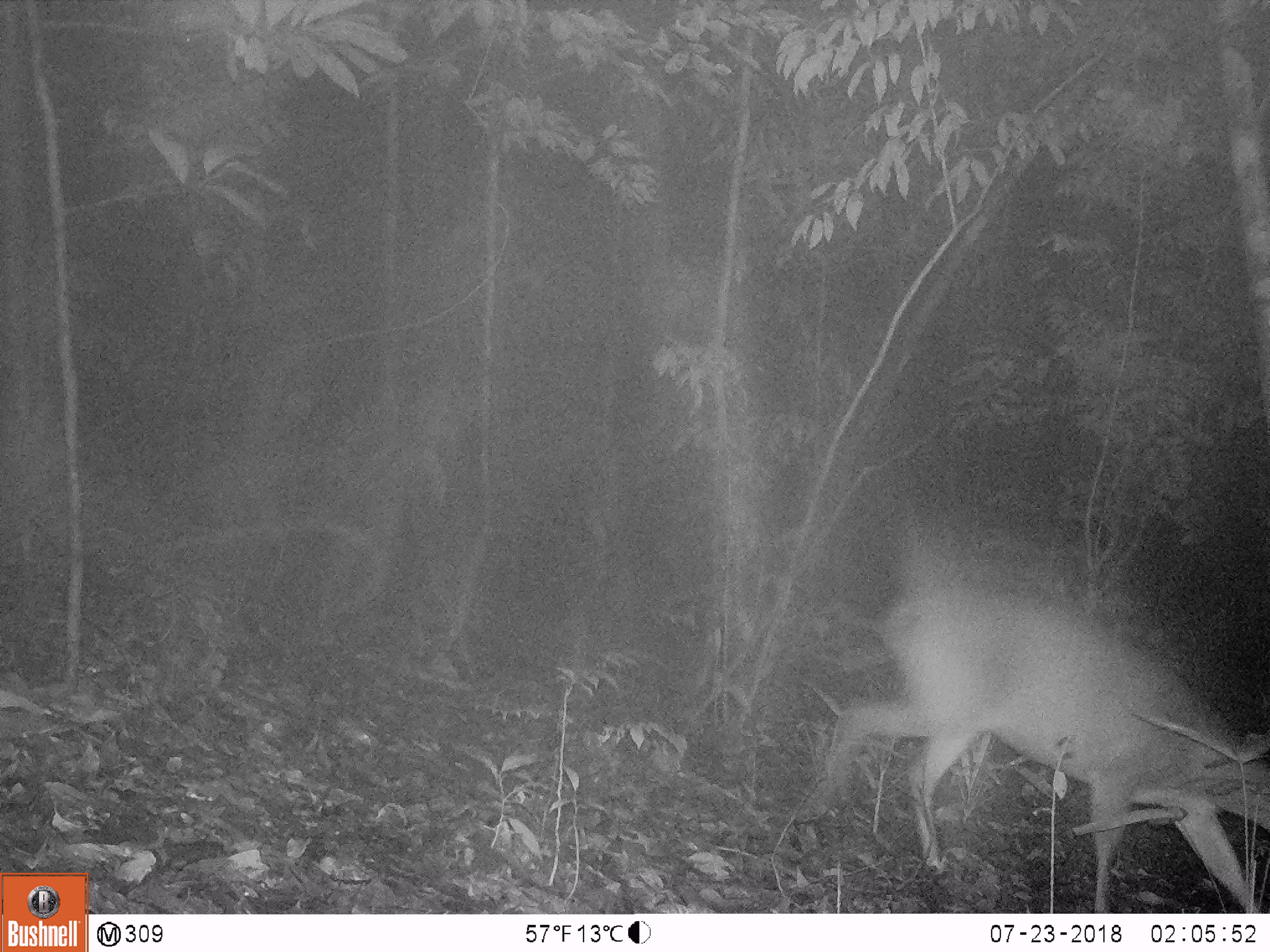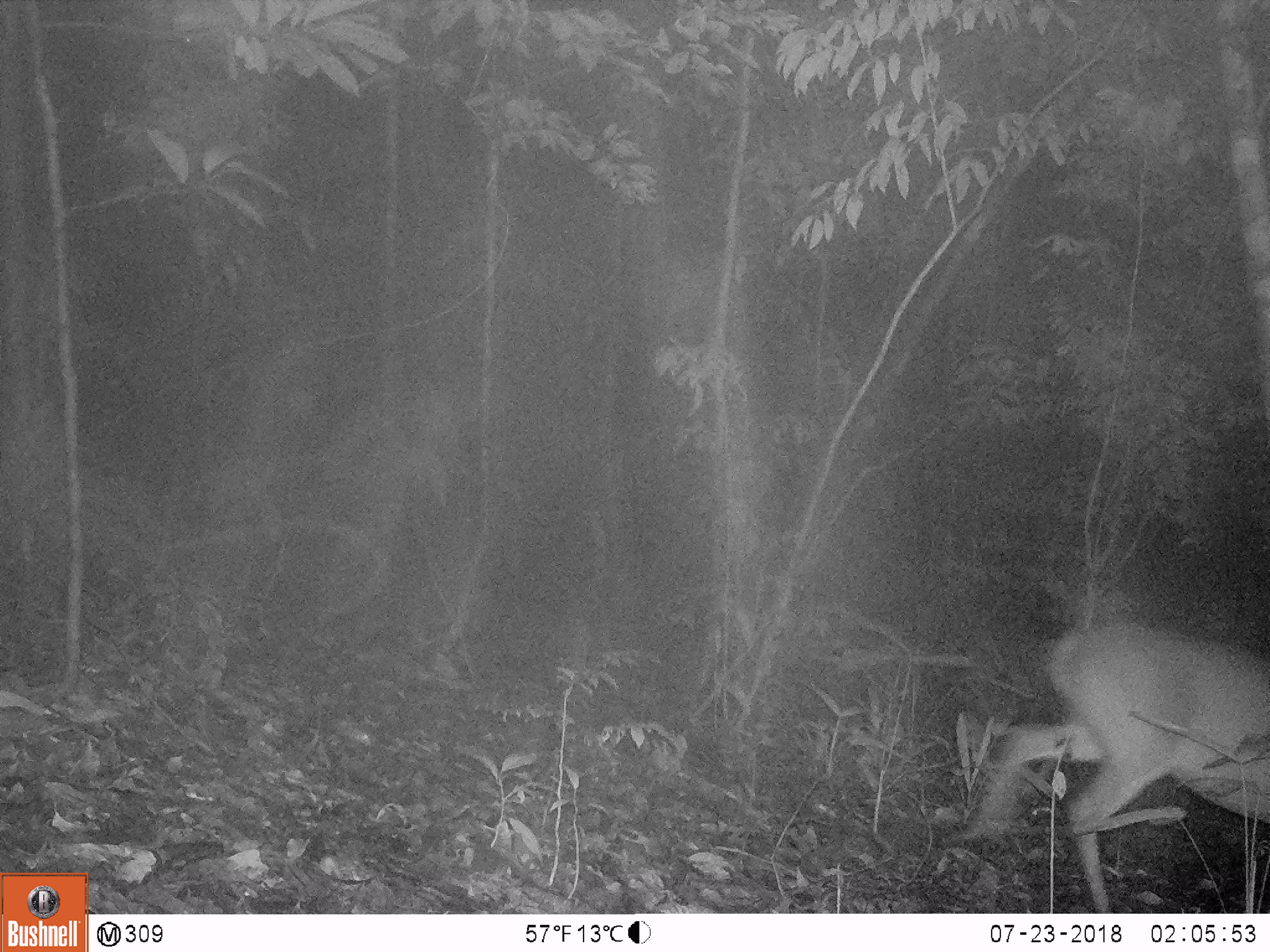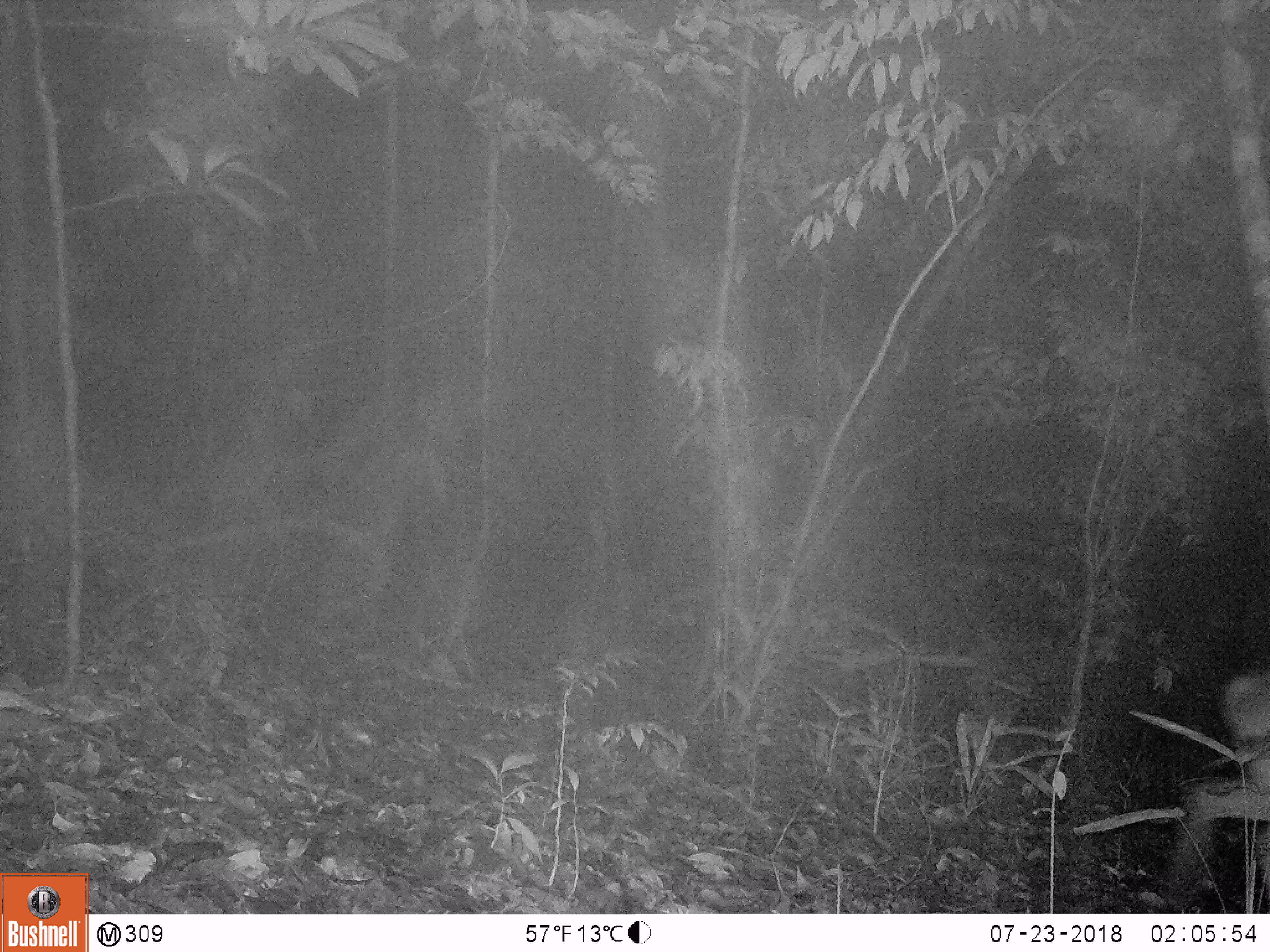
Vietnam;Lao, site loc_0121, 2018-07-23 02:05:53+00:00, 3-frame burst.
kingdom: Animalia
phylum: Chordata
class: Mammalia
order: Artiodactyla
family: Cervidae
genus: Muntiacus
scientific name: Muntiacus vuquangensis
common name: large-antlered muntjac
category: large antlered muntjac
Large antlered muntjac (large-antlered muntjac) (Muntiacus vuquangensis). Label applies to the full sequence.